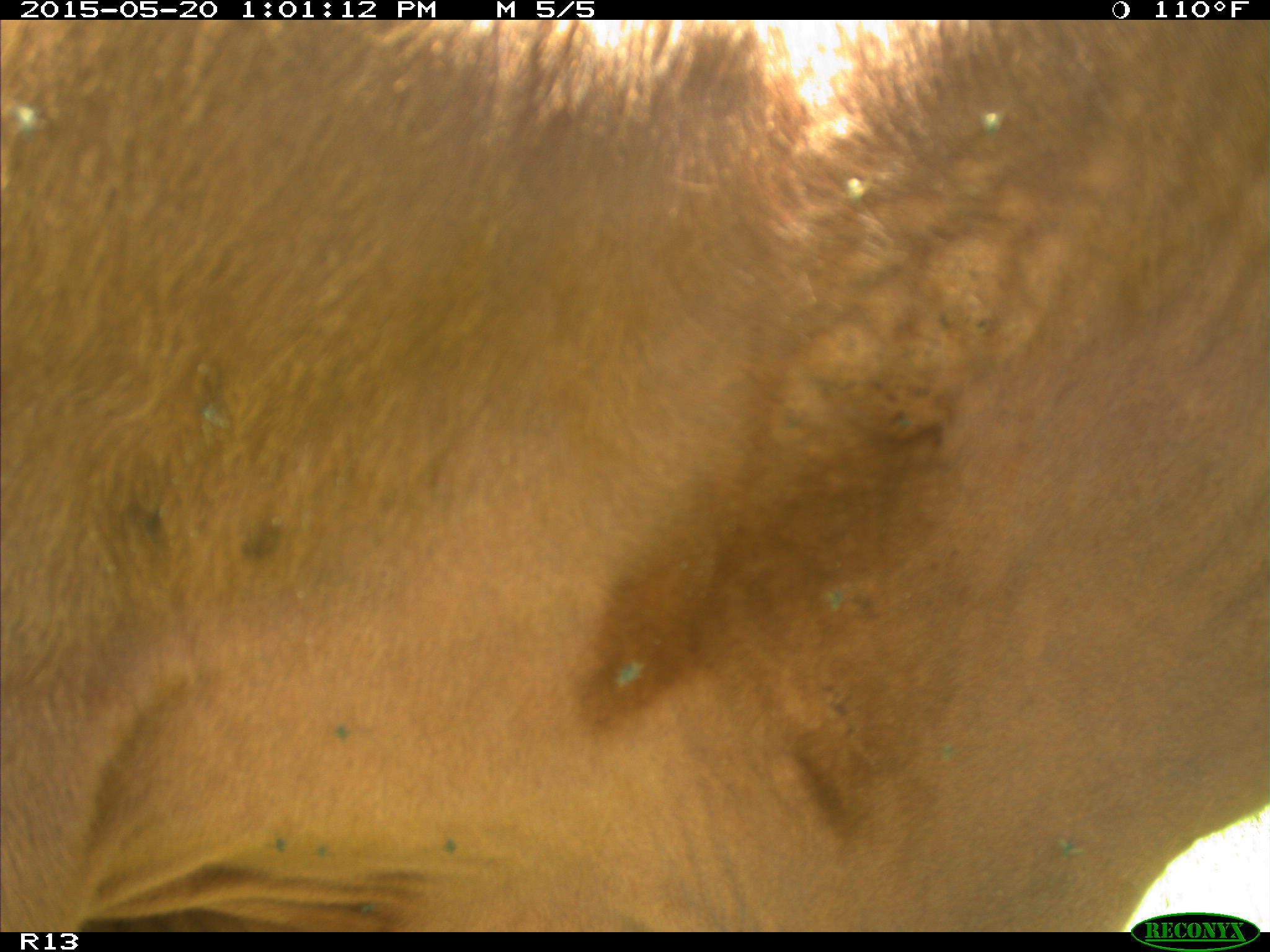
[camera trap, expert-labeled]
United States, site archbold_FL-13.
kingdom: Animalia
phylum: Chordata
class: Mammalia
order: Artiodactyla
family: Bovidae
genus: Bos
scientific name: Bos taurus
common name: domestic cow